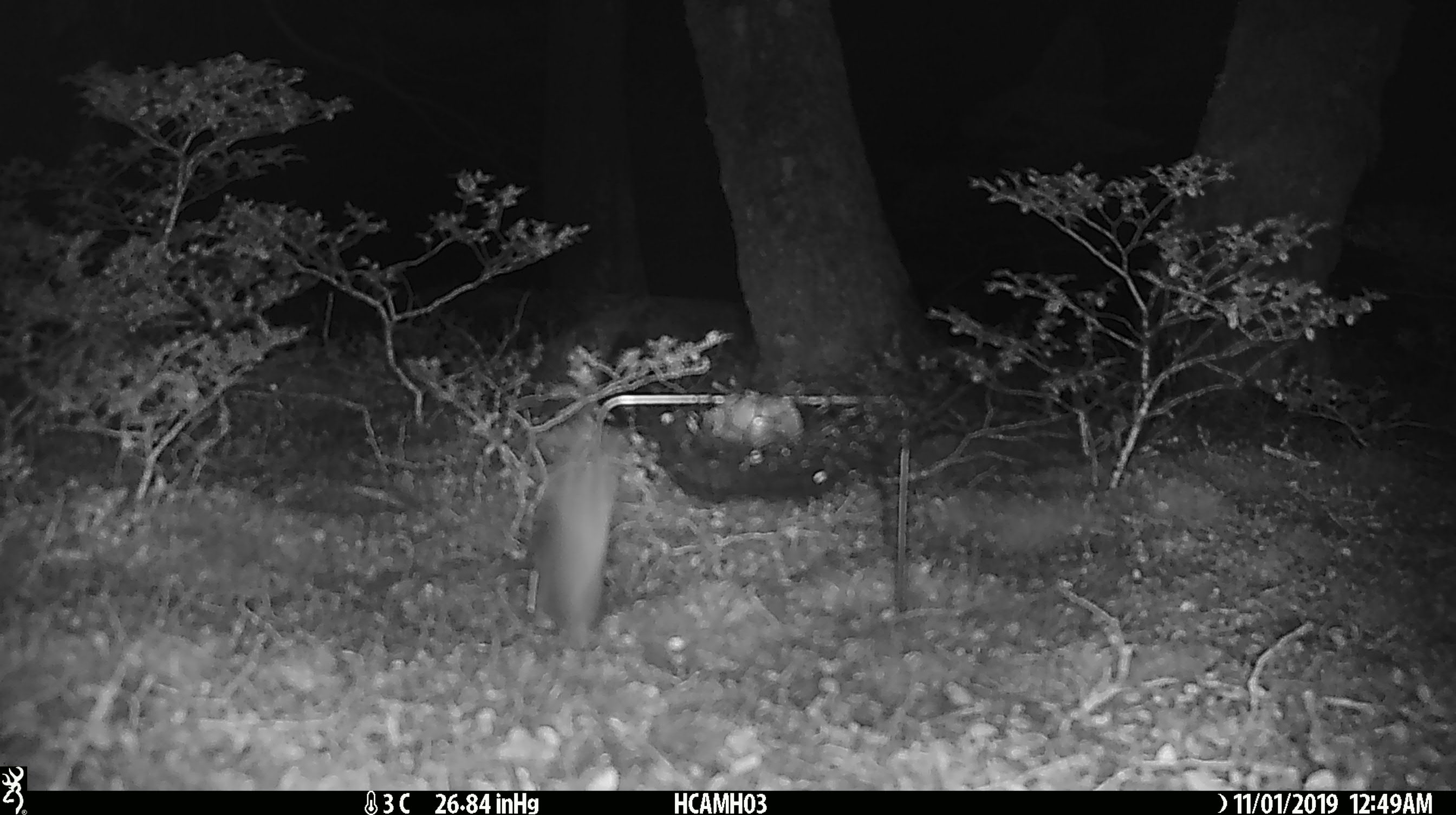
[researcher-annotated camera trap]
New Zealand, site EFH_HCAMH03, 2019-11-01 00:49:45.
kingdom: Animalia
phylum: Chordata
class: Mammalia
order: Rodentia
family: Muridae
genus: Mus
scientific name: Mus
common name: mouse